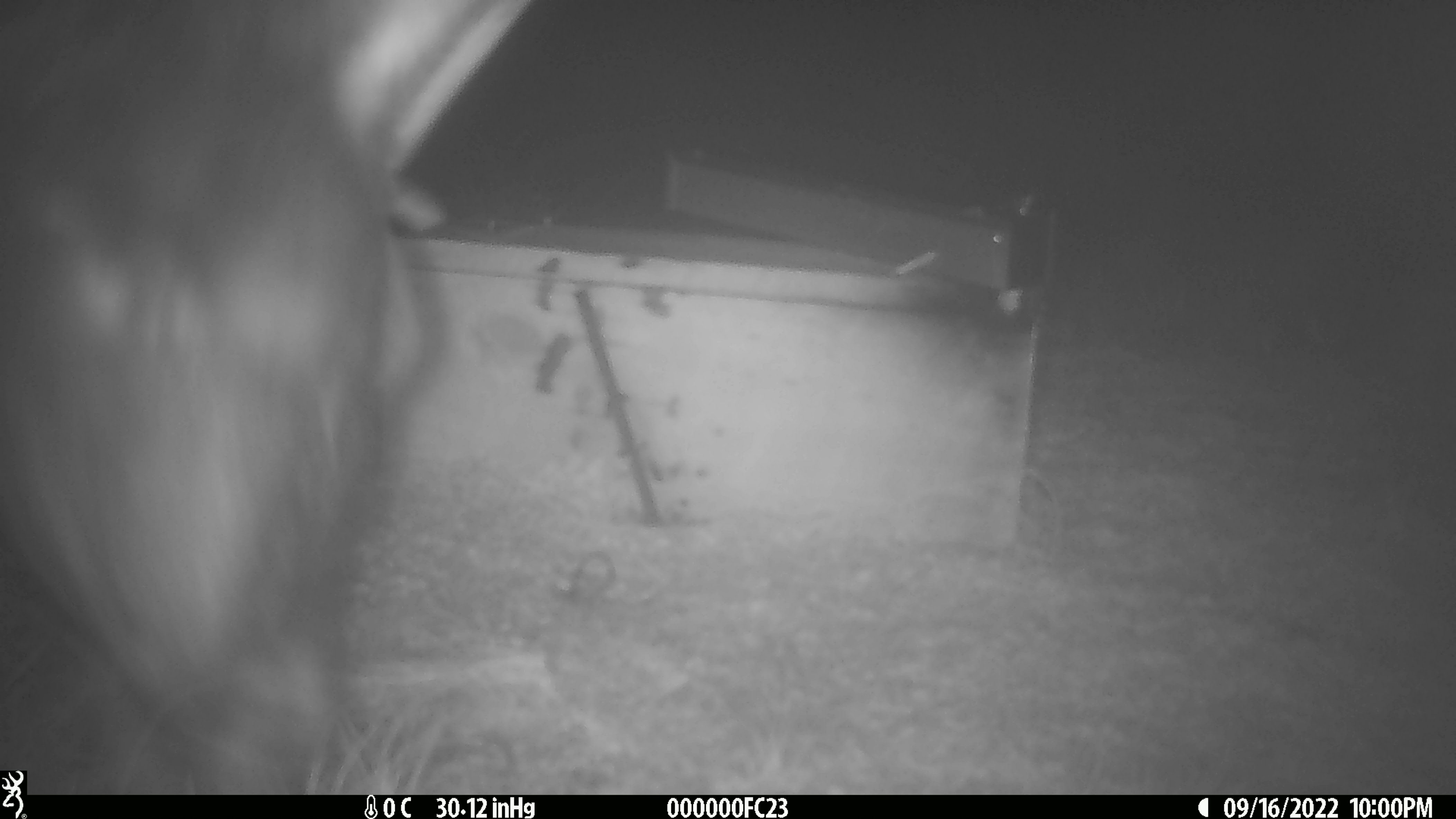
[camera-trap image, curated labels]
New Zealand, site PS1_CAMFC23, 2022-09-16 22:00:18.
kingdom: Animalia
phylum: Chordata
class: Mammalia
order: Artiodactyla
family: Cervidae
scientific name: Cervidae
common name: deer